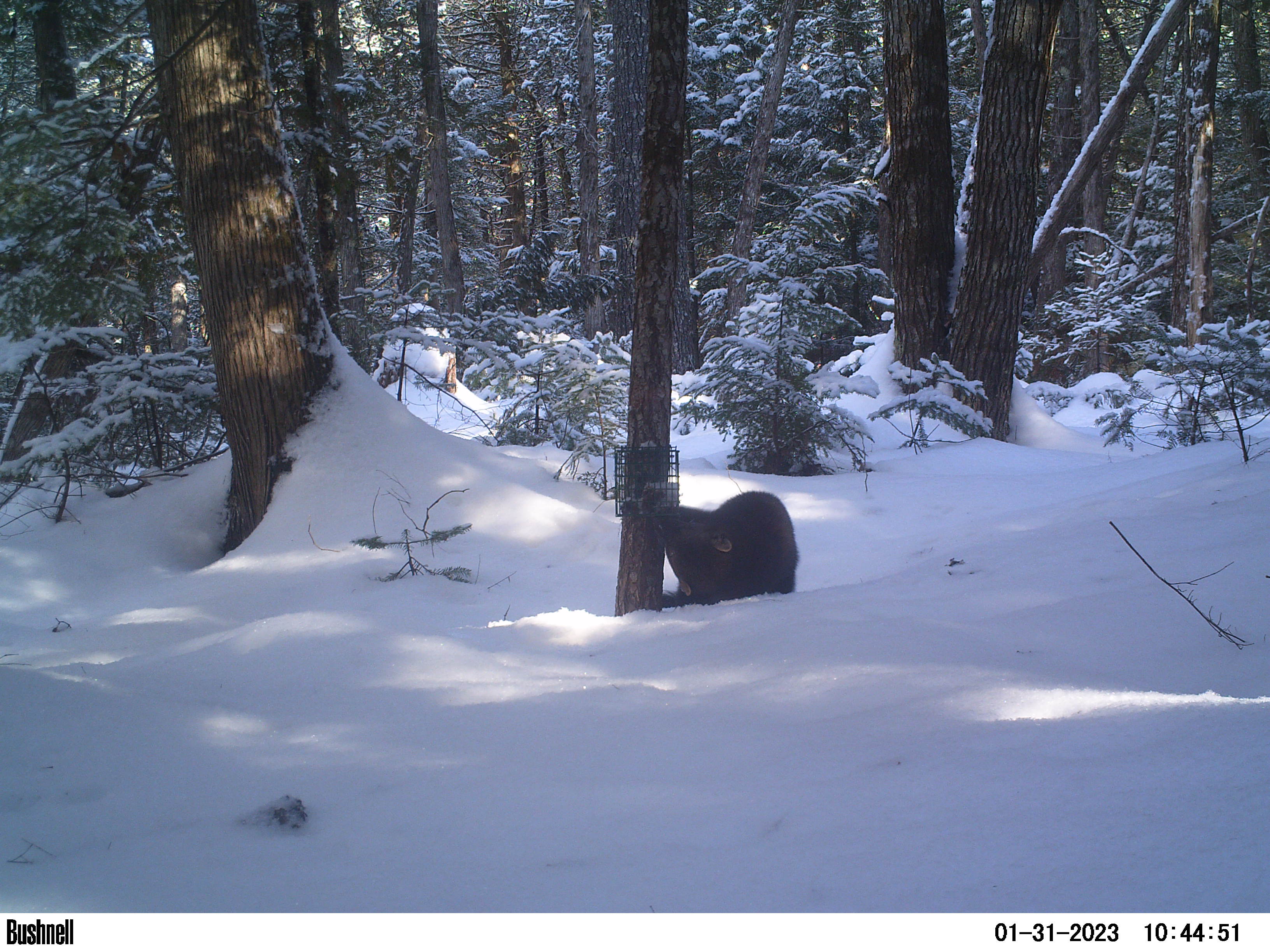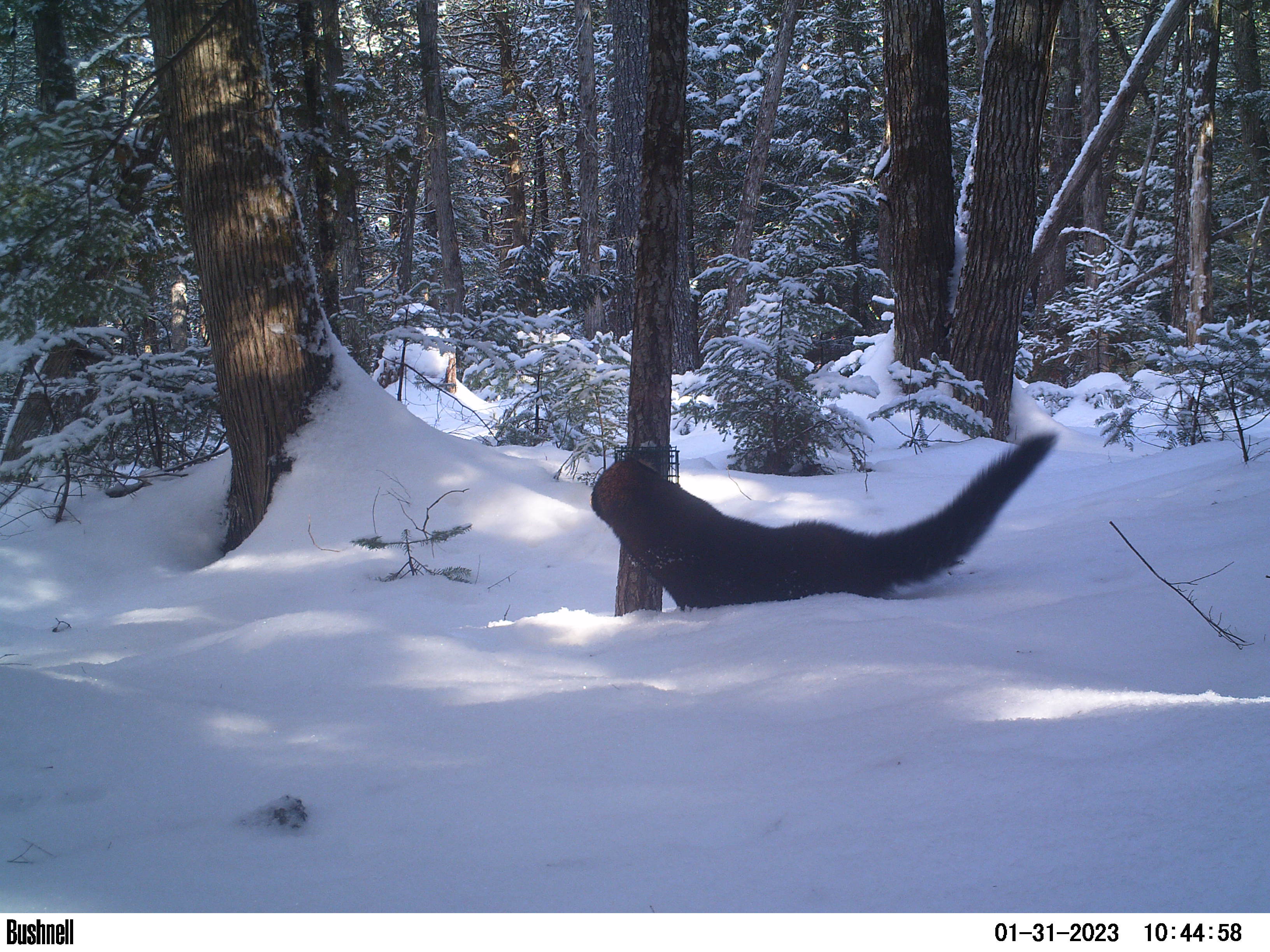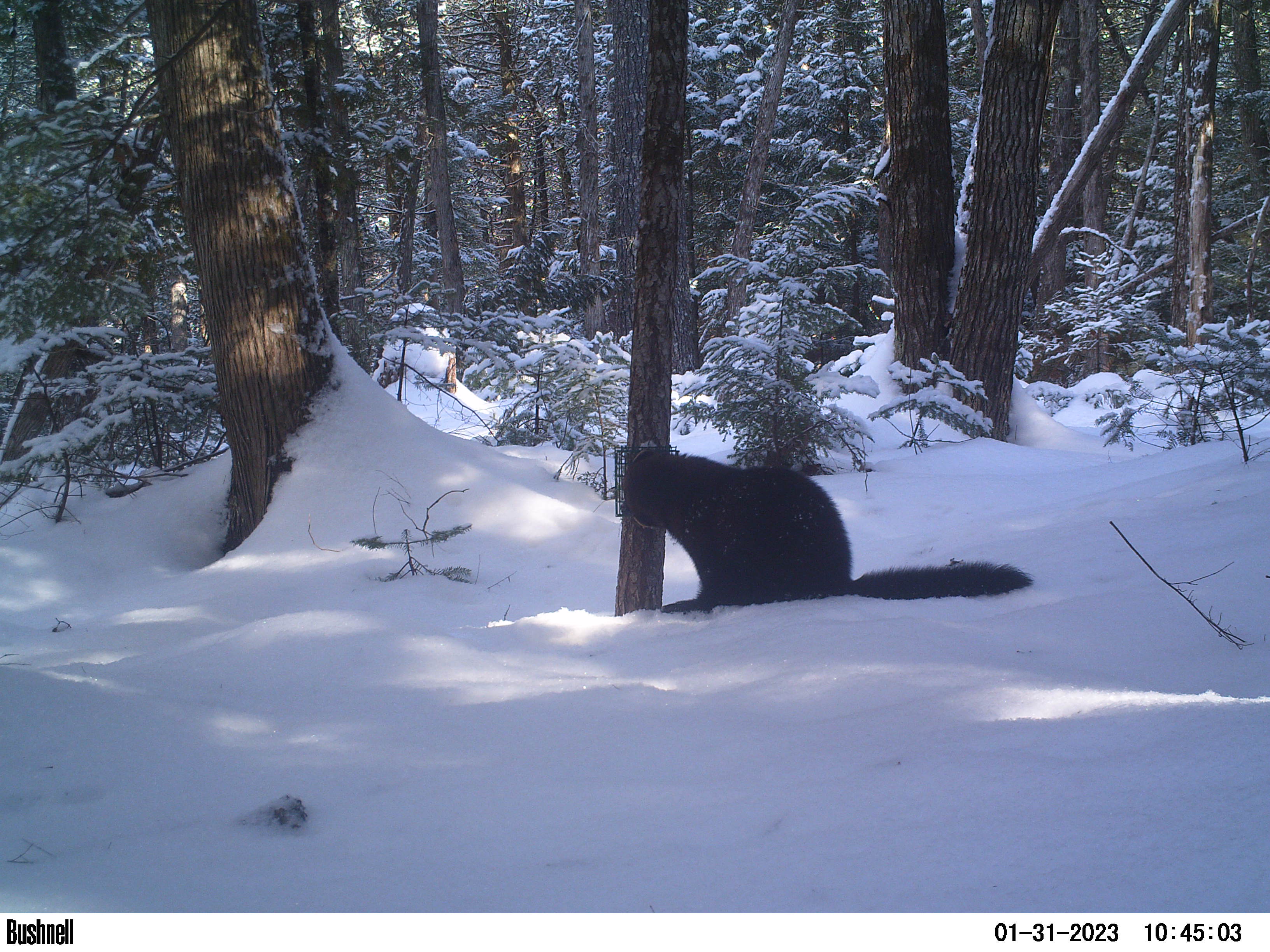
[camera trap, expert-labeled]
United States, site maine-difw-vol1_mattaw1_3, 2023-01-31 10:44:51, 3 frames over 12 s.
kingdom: Animalia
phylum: Chordata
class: Mammalia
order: Carnivora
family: Mustelidae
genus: Pekania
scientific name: Pekania pennanti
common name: fisher